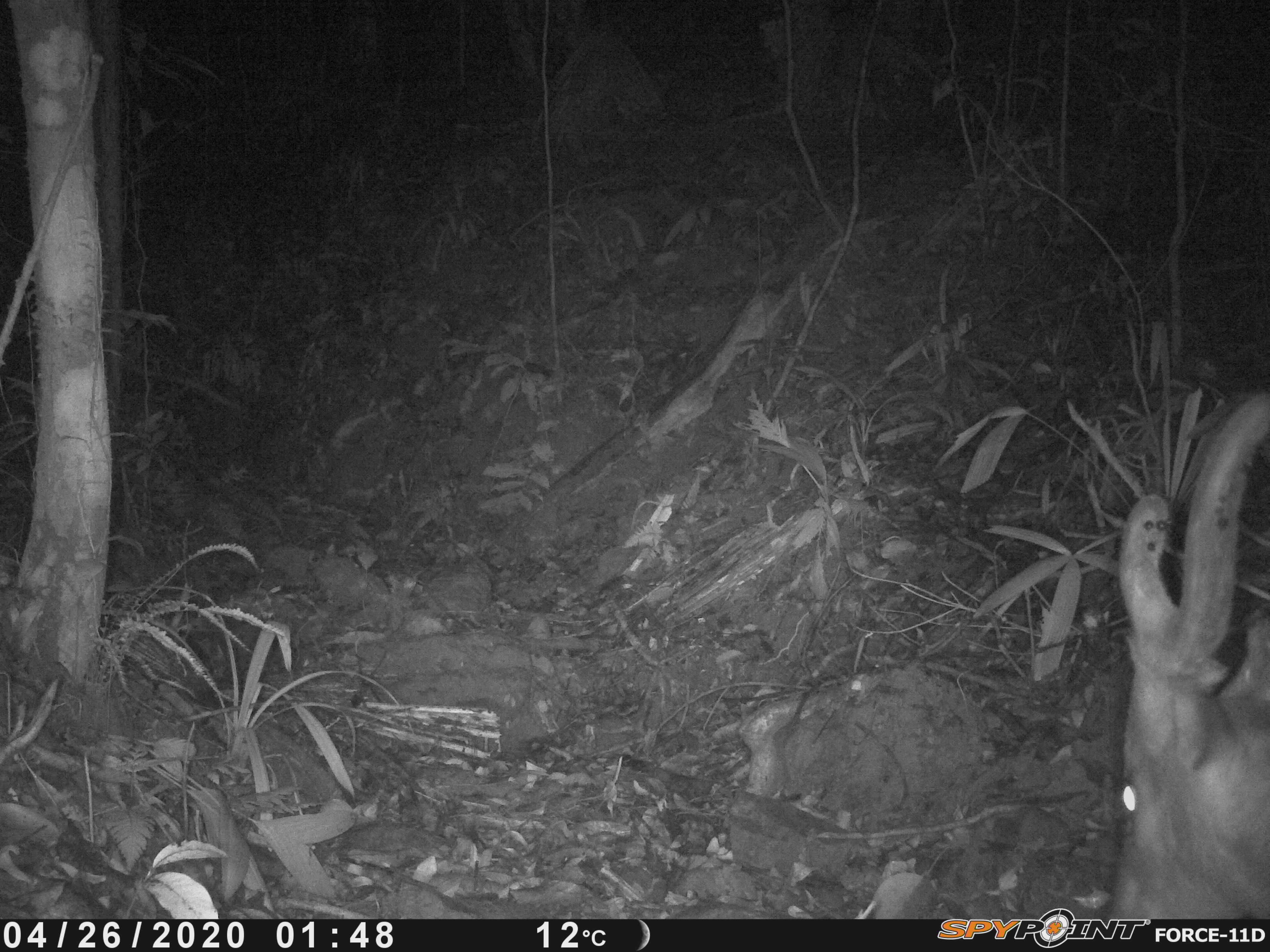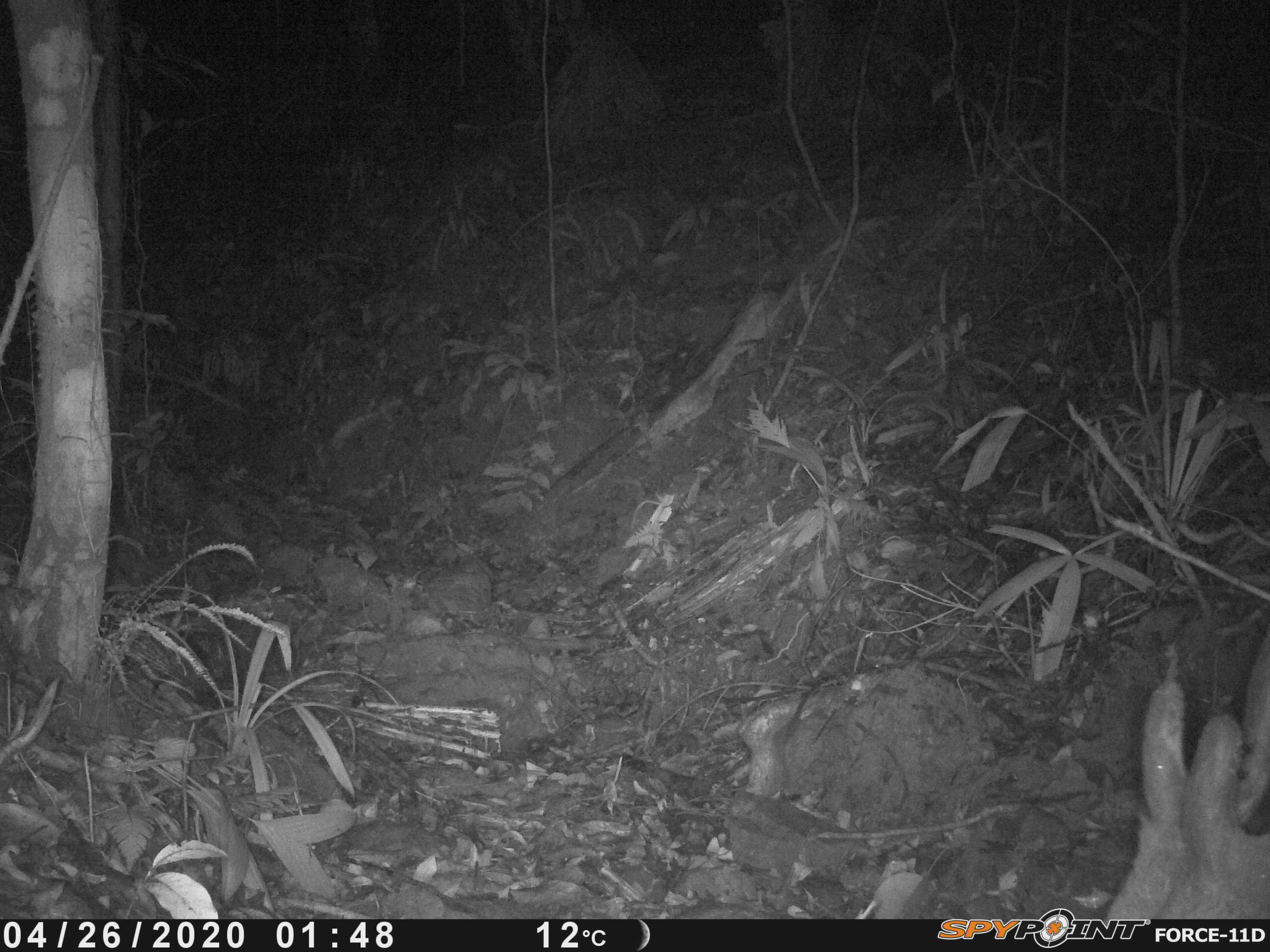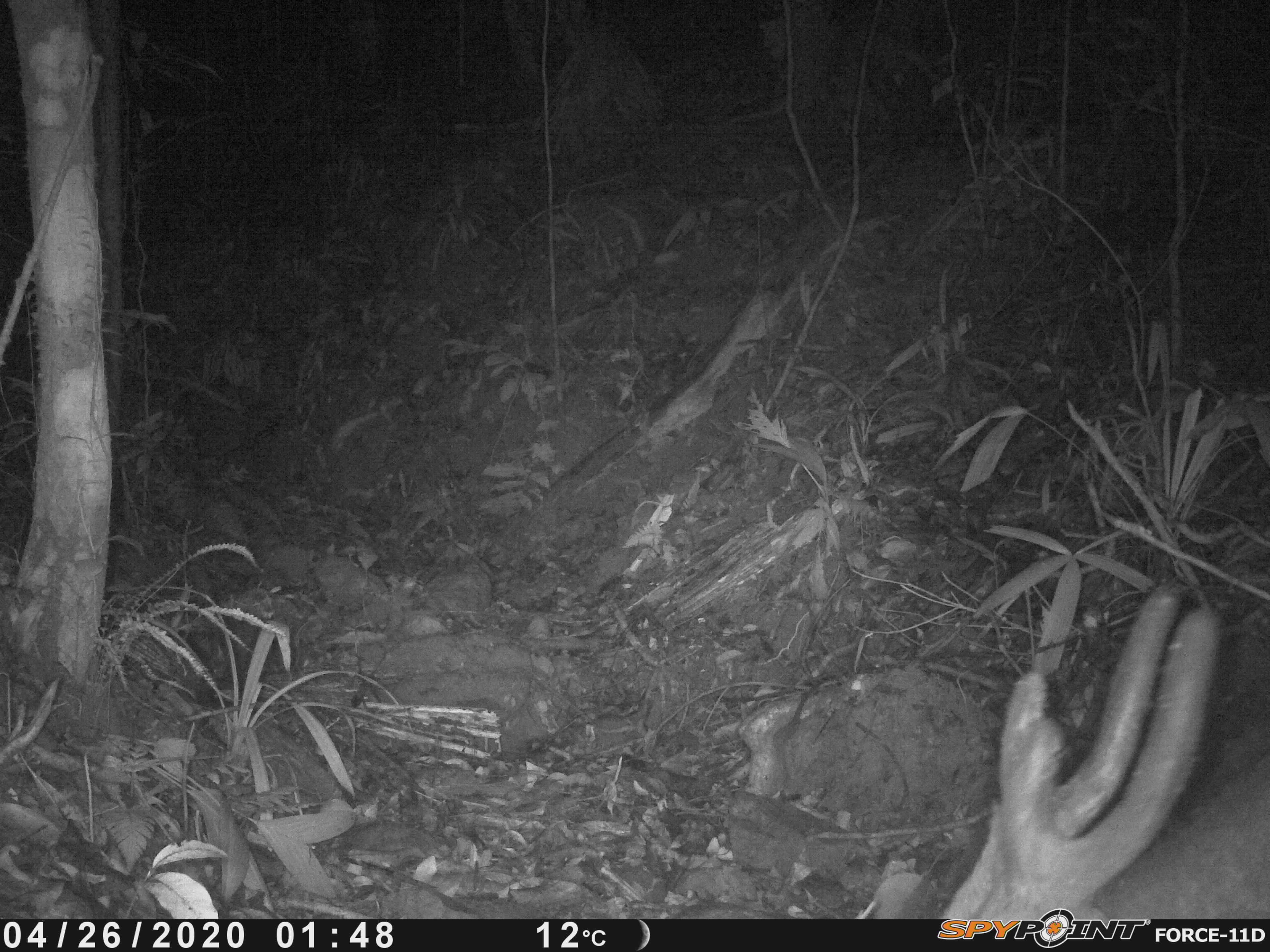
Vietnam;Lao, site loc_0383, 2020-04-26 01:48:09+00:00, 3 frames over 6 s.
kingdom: Animalia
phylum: Chordata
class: Mammalia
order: Artiodactyla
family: Cervidae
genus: Muntiacus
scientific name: Muntiacus vuquangensis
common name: large-antlered muntjac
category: large antlered muntjac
Large antlered muntjac (large-antlered muntjac) (Muntiacus vuquangensis). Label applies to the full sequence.